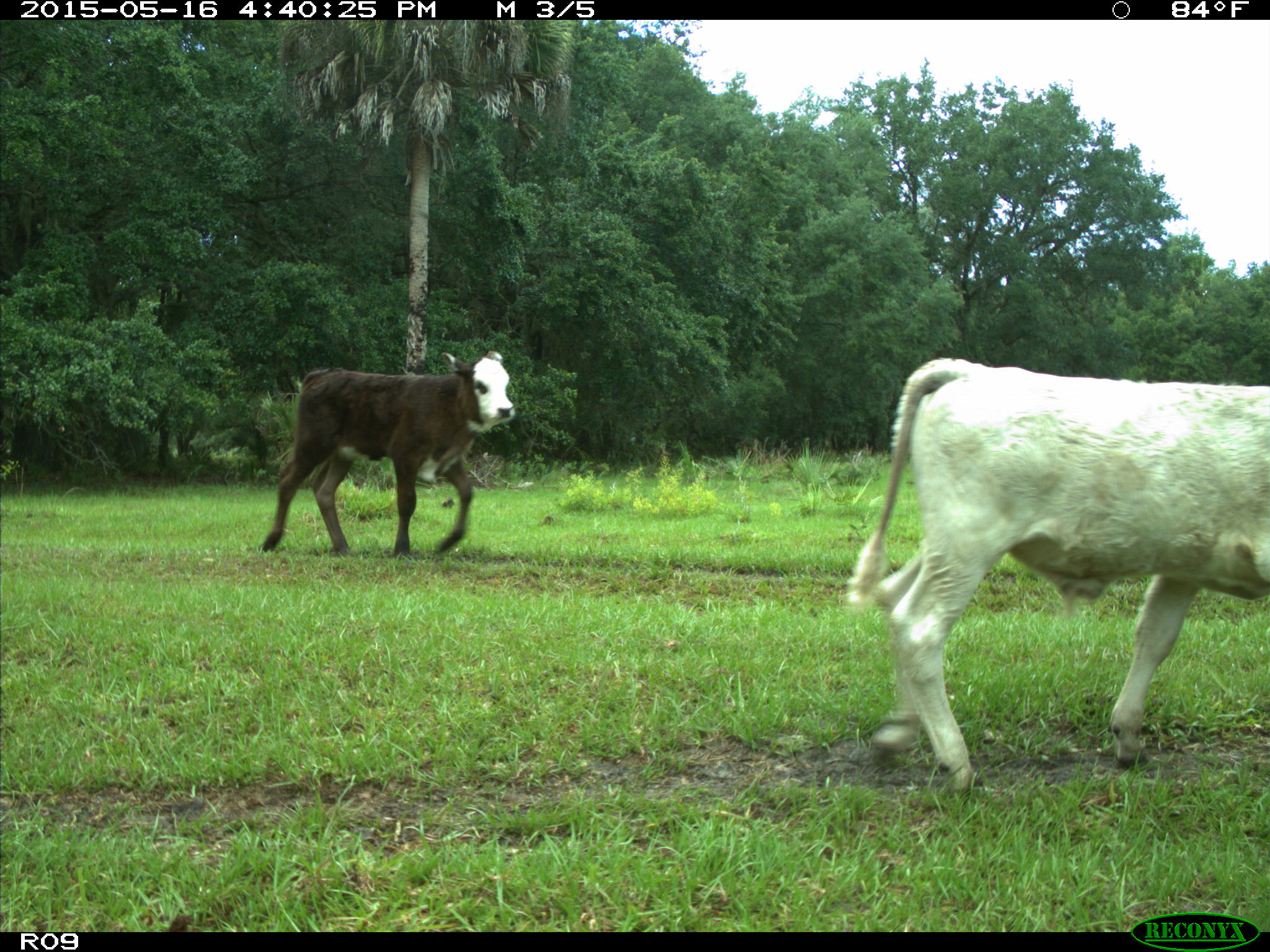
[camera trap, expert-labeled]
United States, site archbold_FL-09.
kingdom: Animalia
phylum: Chordata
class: Mammalia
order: Artiodactyla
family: Bovidae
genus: Bos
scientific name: Bos taurus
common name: domestic cow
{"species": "Bos taurus (domestic cow)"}